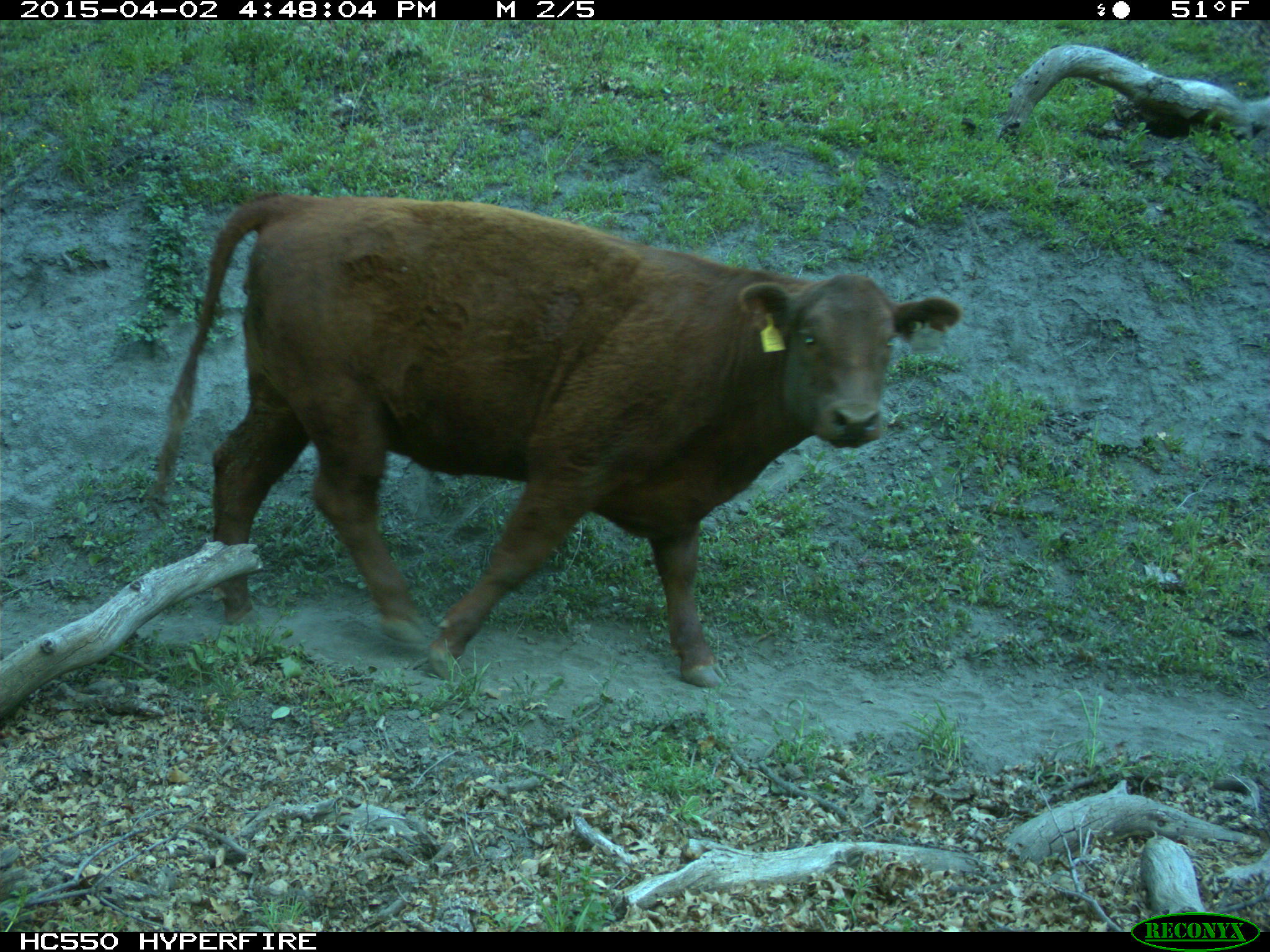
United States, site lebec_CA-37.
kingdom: Animalia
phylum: Chordata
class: Mammalia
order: Artiodactyla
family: Bovidae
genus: Bos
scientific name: Bos taurus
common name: domestic cow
Bos taurus (domestic cow).